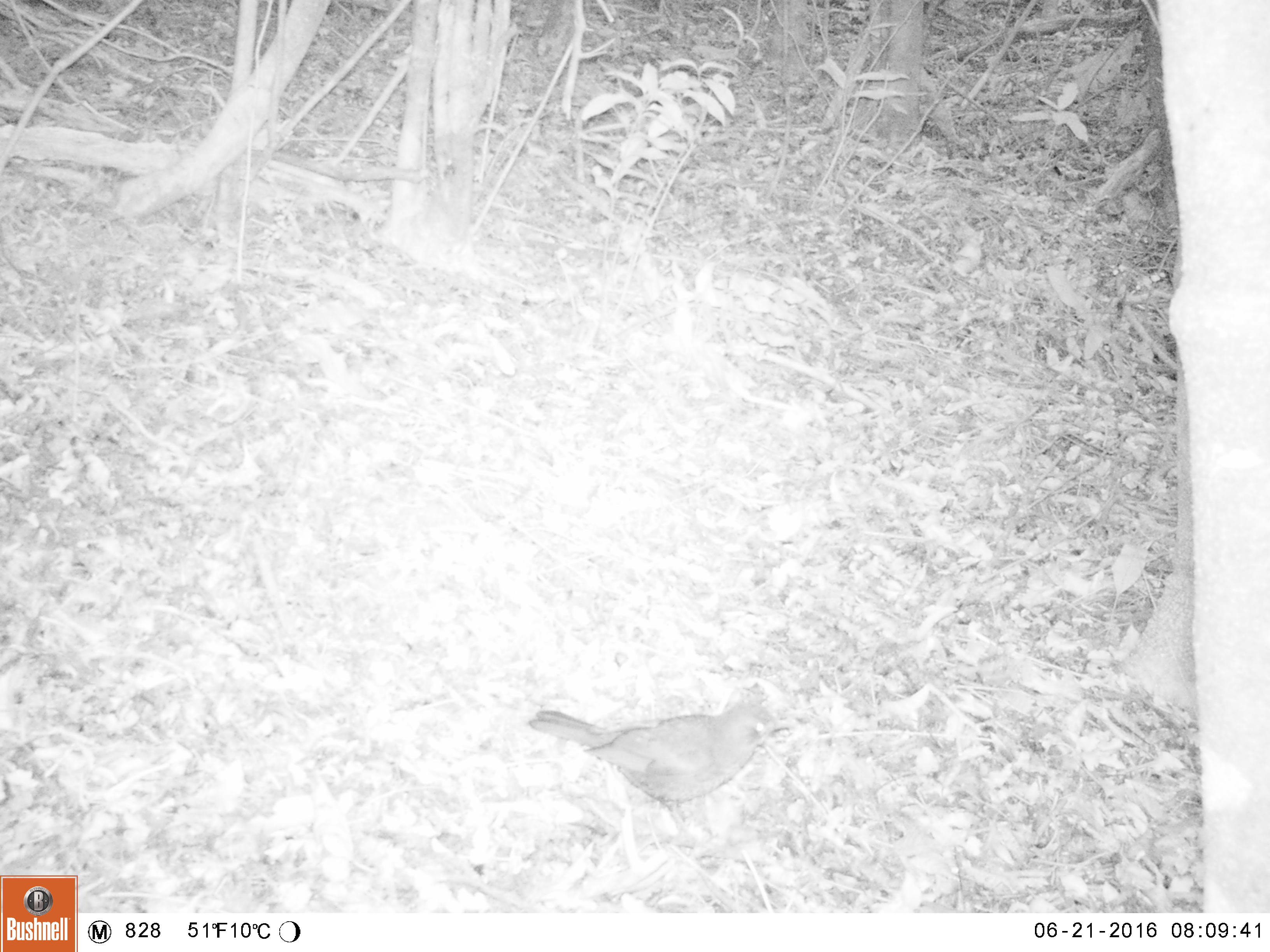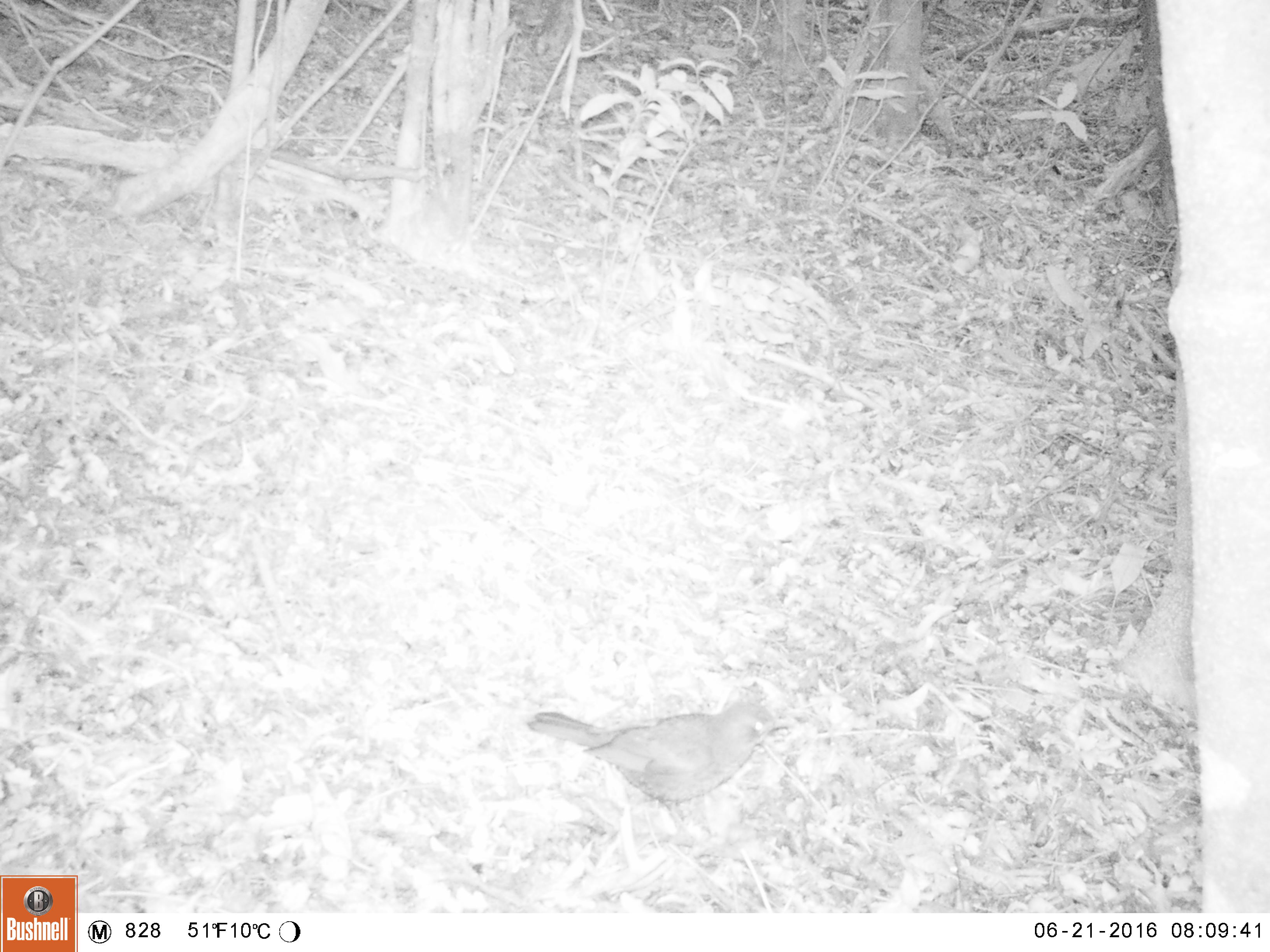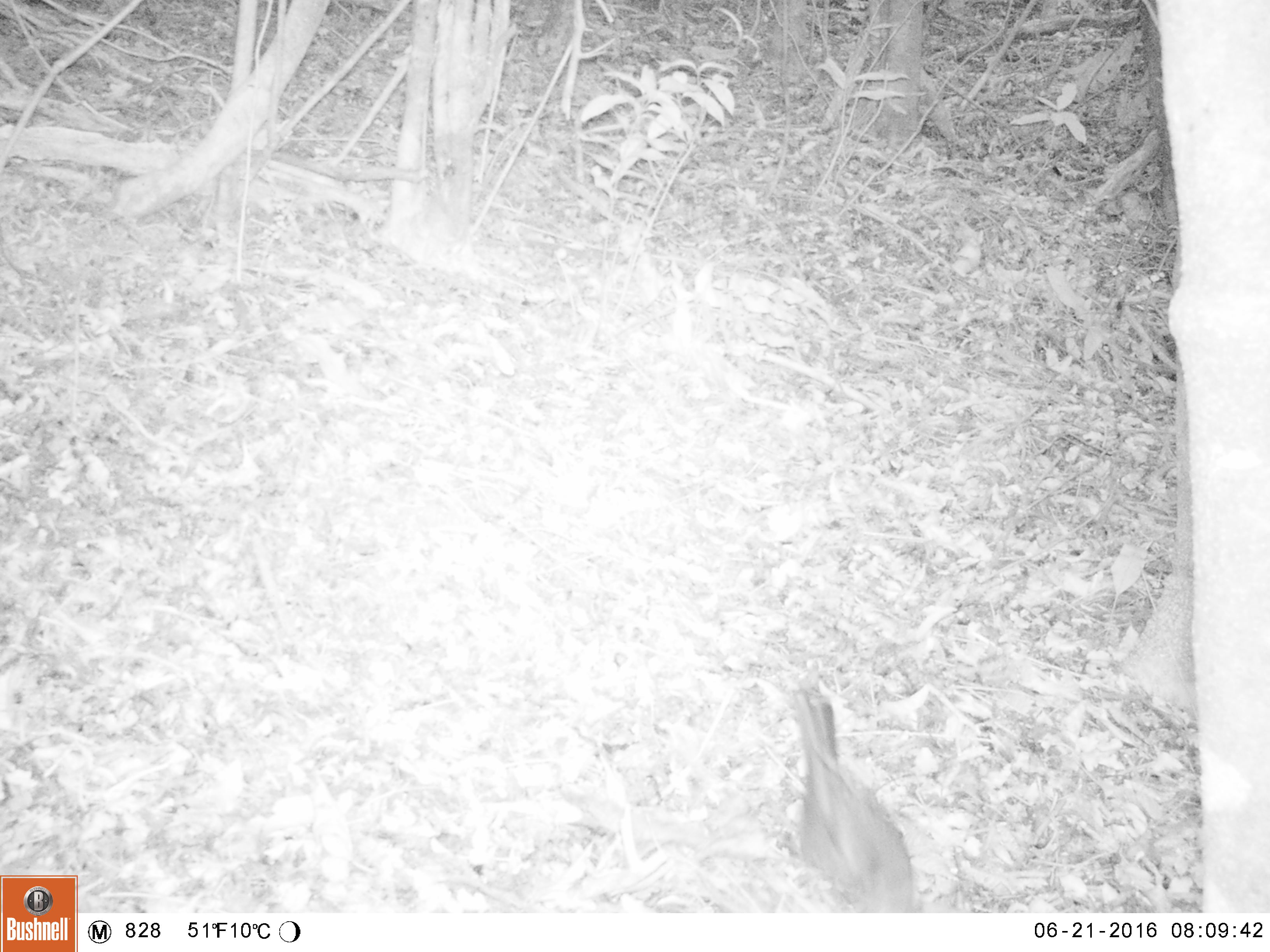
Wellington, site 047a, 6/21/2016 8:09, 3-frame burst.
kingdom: Animalia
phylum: Chordata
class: Aves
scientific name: Aves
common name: bird